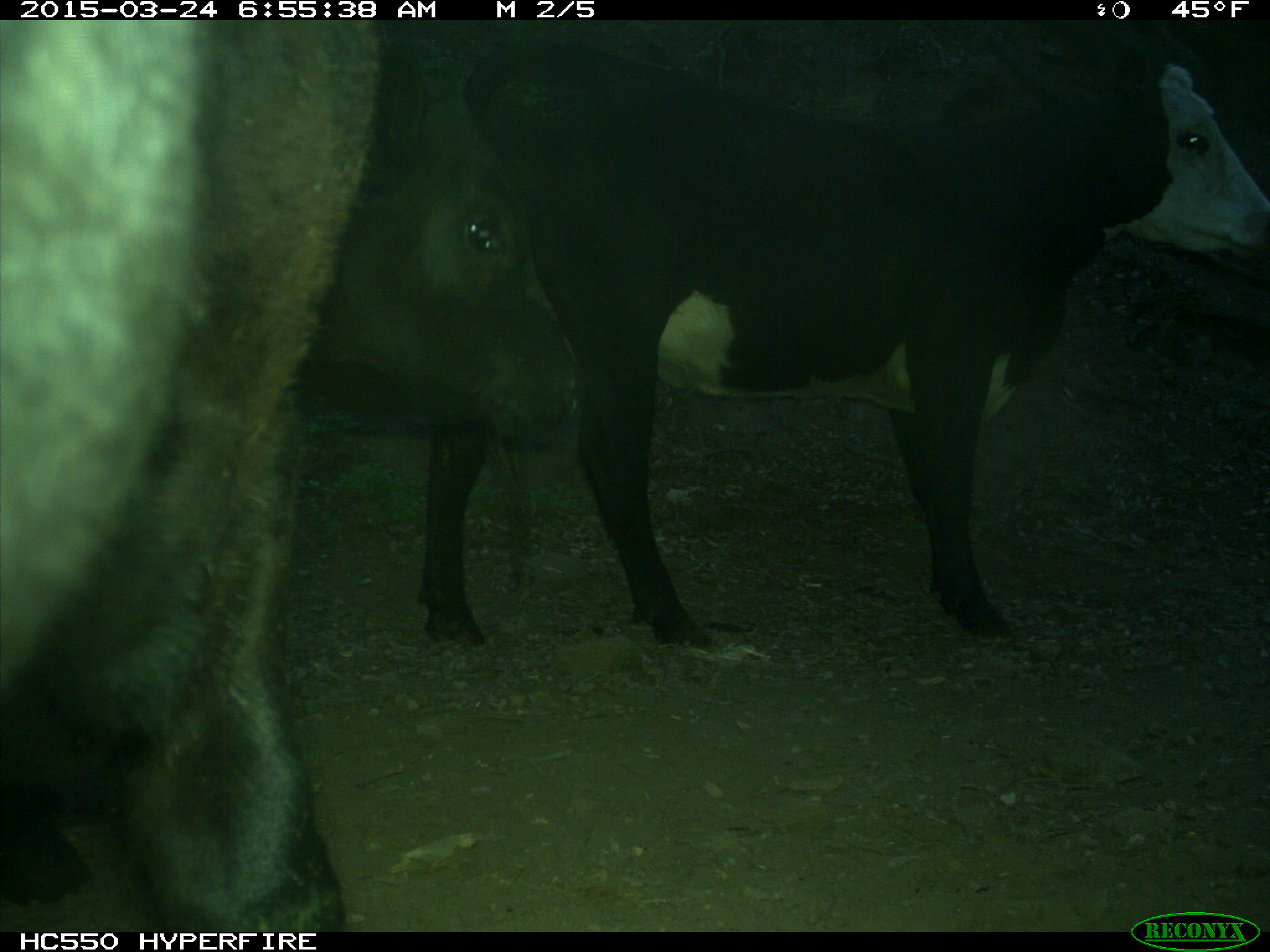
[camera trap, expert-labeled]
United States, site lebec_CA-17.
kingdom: Animalia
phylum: Chordata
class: Mammalia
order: Artiodactyla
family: Bovidae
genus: Bos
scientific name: Bos taurus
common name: domestic cow